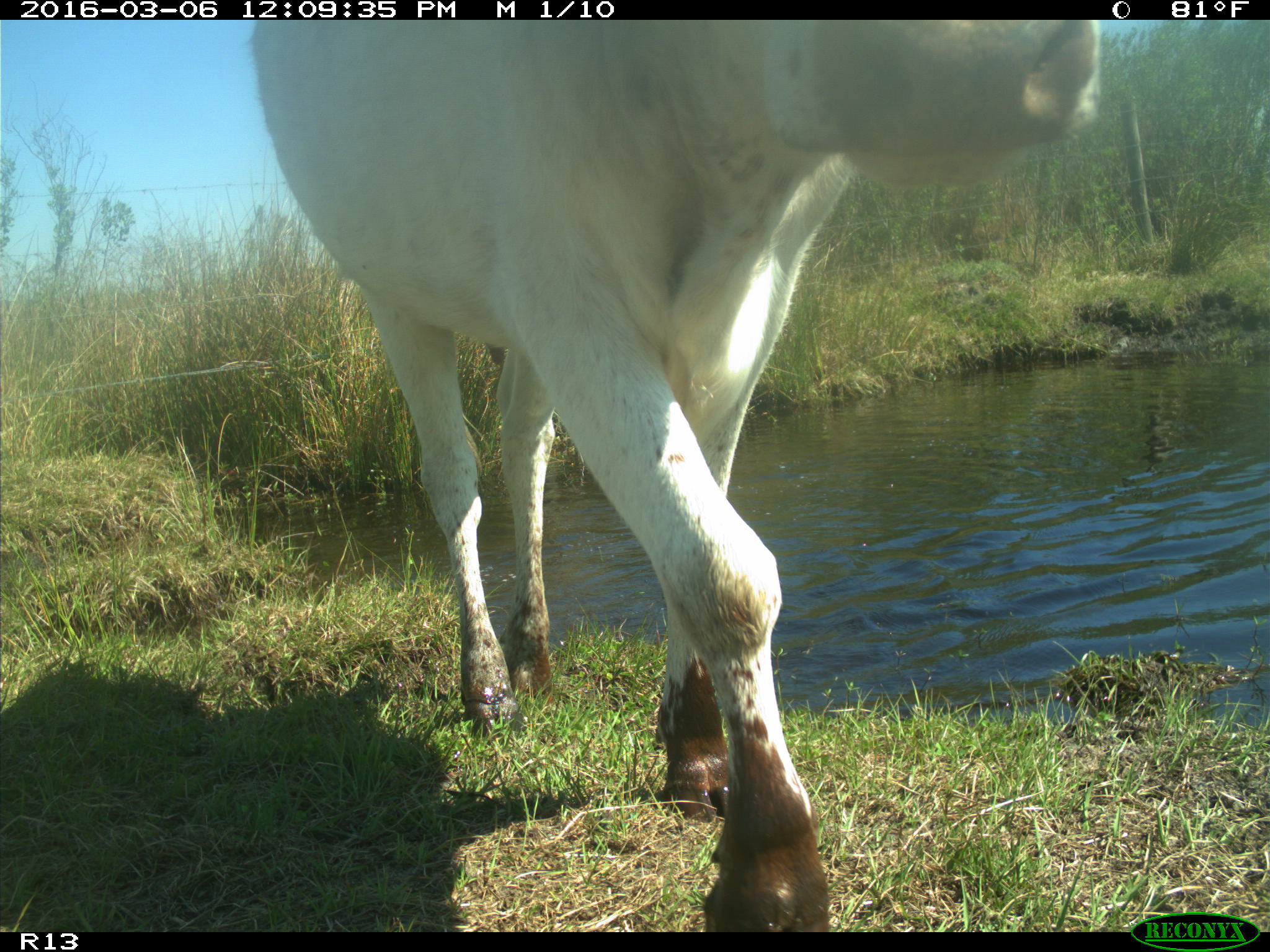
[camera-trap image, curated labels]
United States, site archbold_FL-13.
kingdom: Animalia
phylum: Chordata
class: Mammalia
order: Artiodactyla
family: Bovidae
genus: Bos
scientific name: Bos taurus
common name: domestic cow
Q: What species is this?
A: Bos taurus (domestic cow).